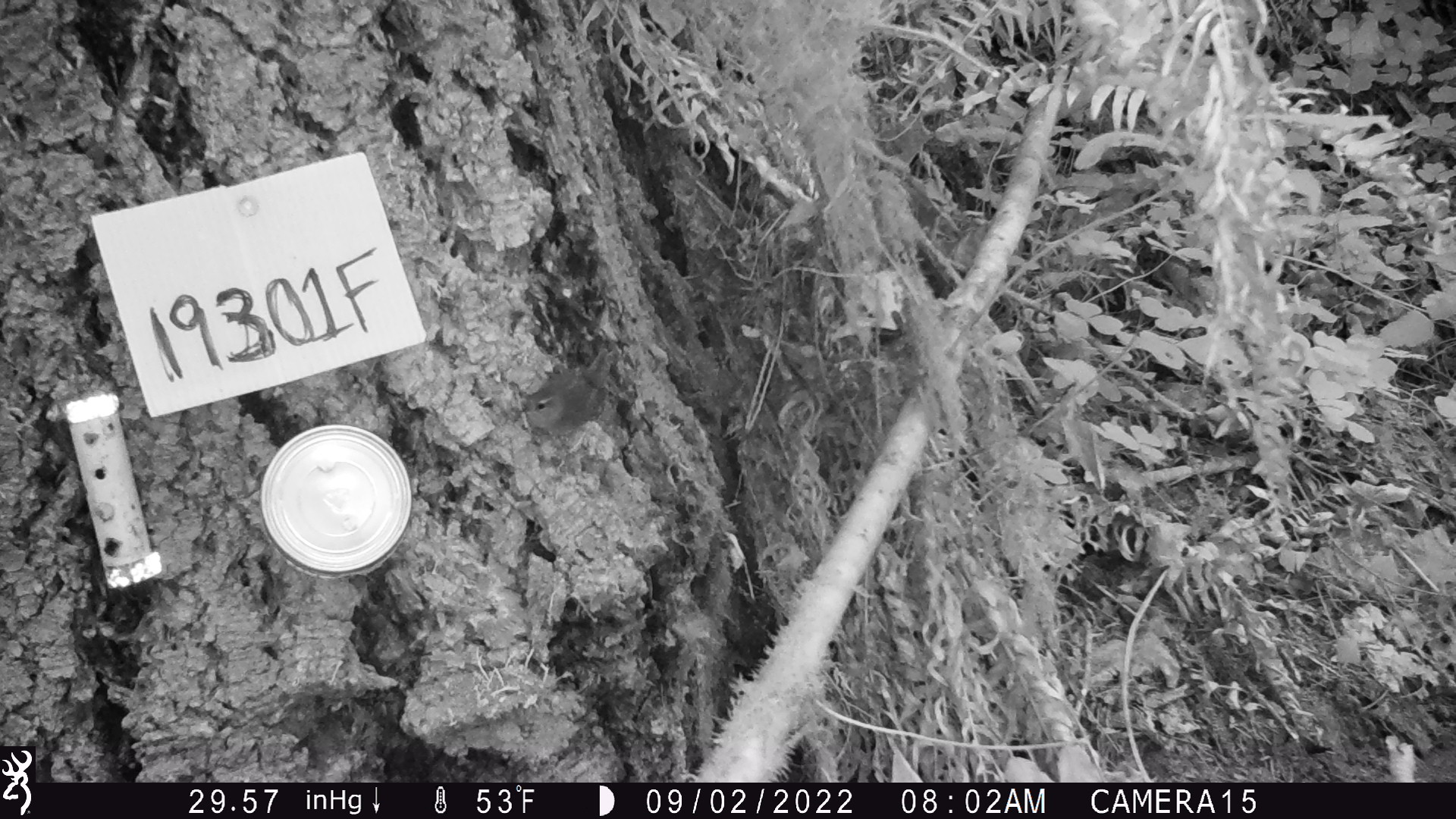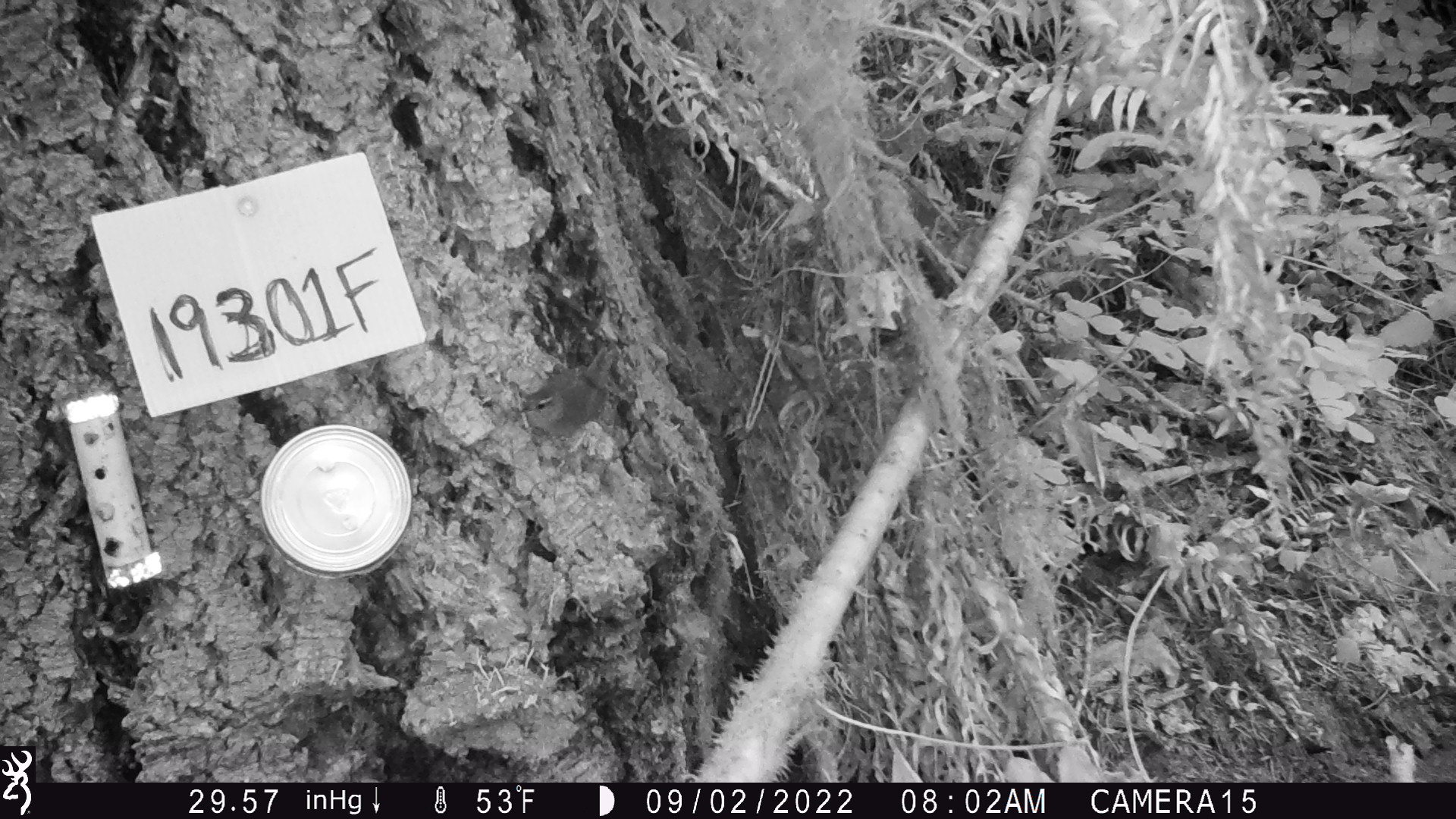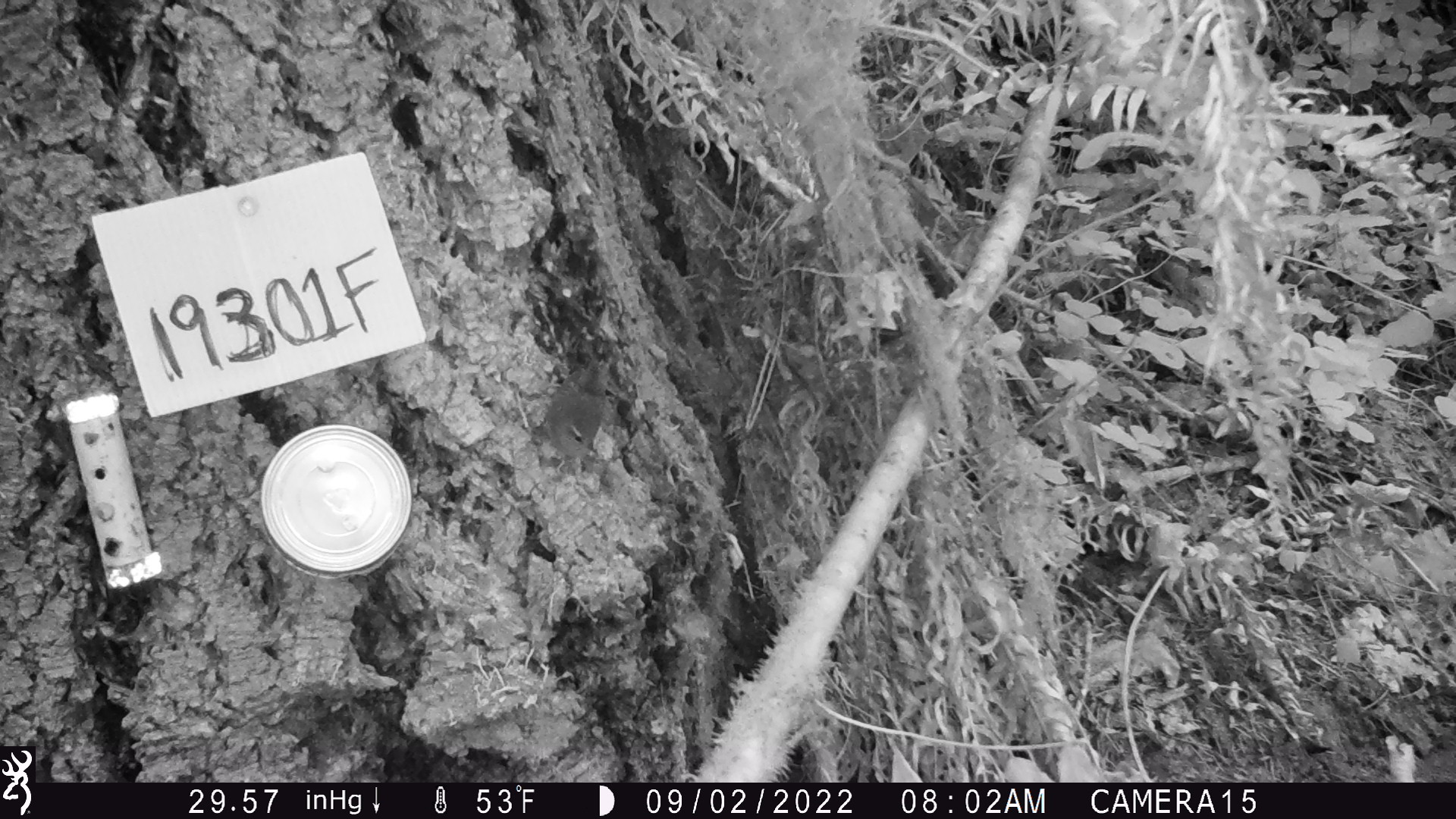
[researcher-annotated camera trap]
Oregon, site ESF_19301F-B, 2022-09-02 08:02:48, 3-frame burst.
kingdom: Animalia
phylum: Chordata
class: Aves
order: Passeriformes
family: Troglodytidae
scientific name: Troglodytidae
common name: wrens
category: troglodytidae family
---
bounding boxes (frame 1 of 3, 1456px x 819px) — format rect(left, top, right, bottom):
troglodytidae family: rect(503, 336, 631, 464)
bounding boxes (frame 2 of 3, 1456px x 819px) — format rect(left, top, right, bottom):
troglodytidae family: rect(516, 335, 622, 450)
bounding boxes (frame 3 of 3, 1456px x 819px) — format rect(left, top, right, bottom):
troglodytidae family: rect(515, 332, 626, 499)